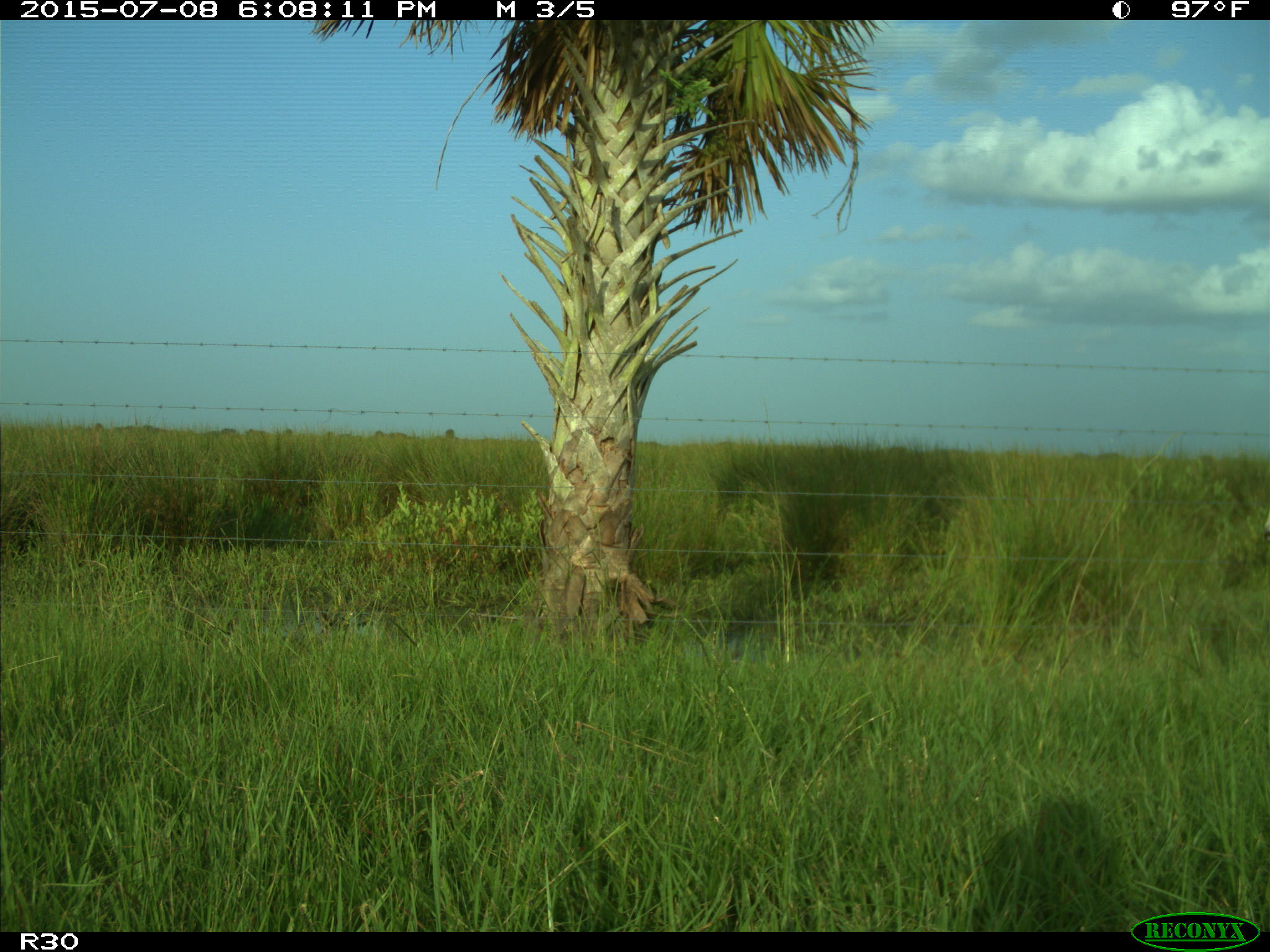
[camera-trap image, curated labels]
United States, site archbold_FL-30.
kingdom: Animalia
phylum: Chordata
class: Mammalia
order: Artiodactyla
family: Bovidae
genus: Bos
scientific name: Bos taurus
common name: domestic cow